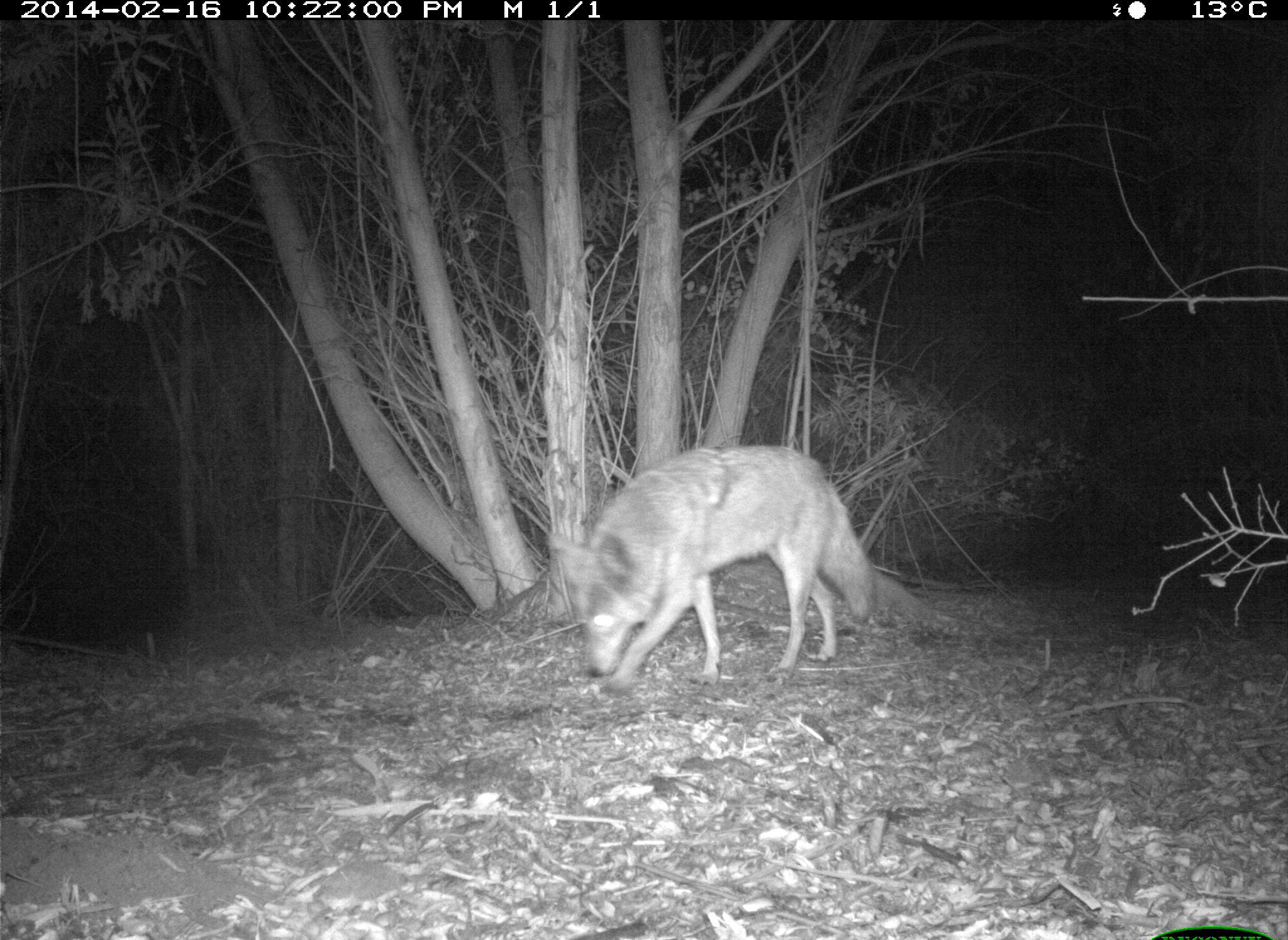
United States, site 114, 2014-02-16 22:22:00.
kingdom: Animalia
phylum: Chordata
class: Mammalia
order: Carnivora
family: Canidae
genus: Canis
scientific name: Canis latrans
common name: coyote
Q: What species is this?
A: Coyote (Canis latrans).